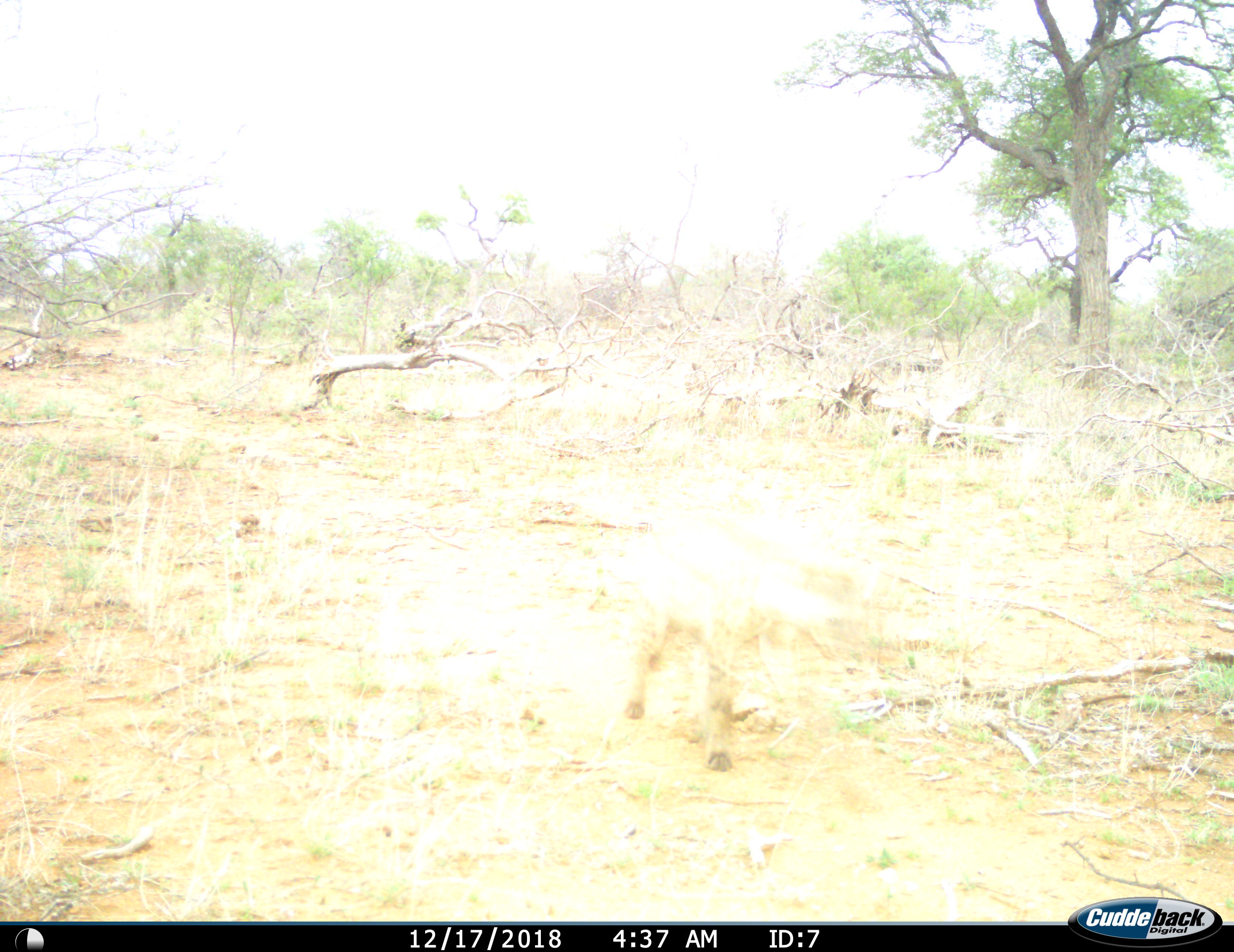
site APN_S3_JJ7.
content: unidentified animal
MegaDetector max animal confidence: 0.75